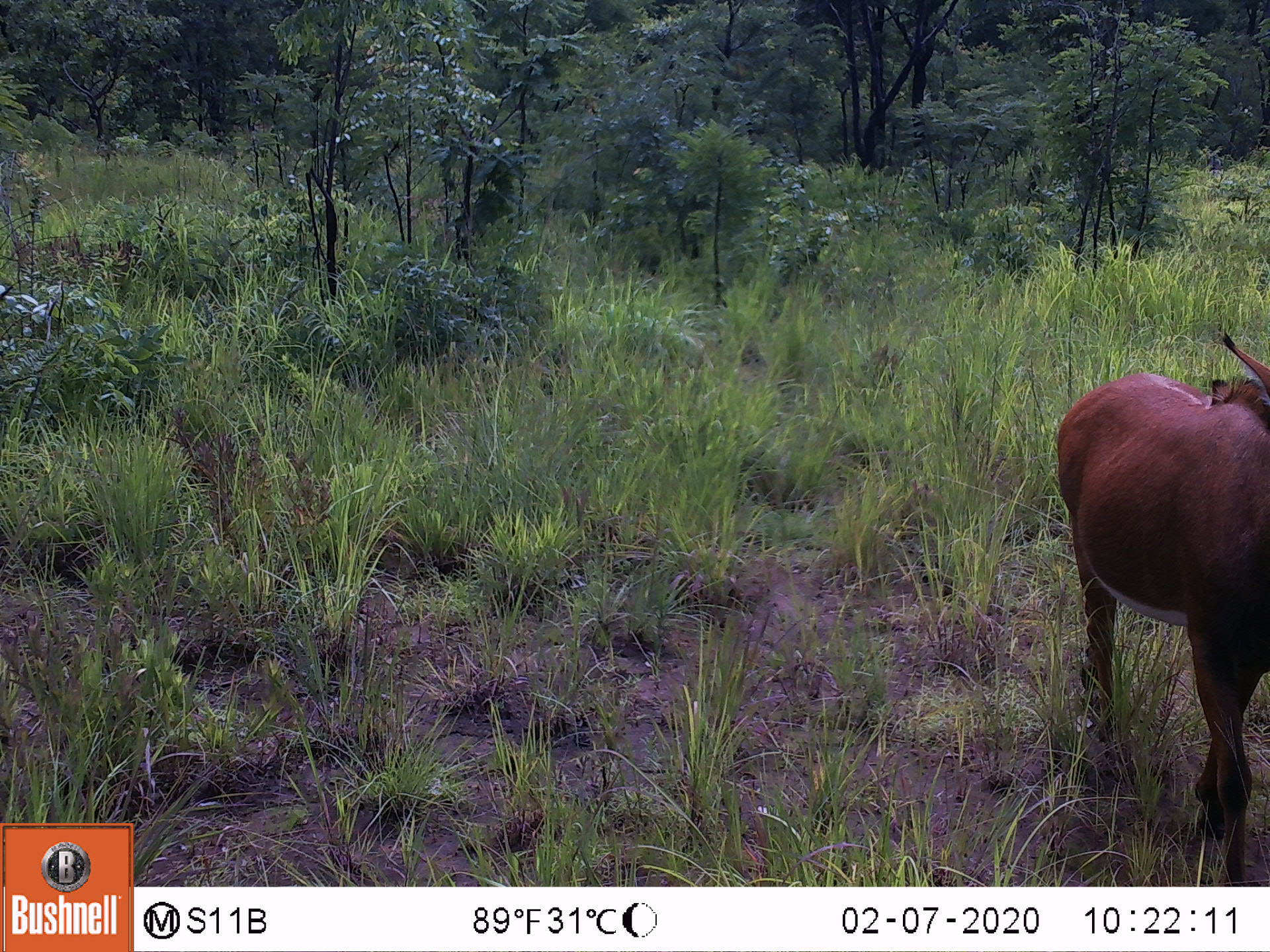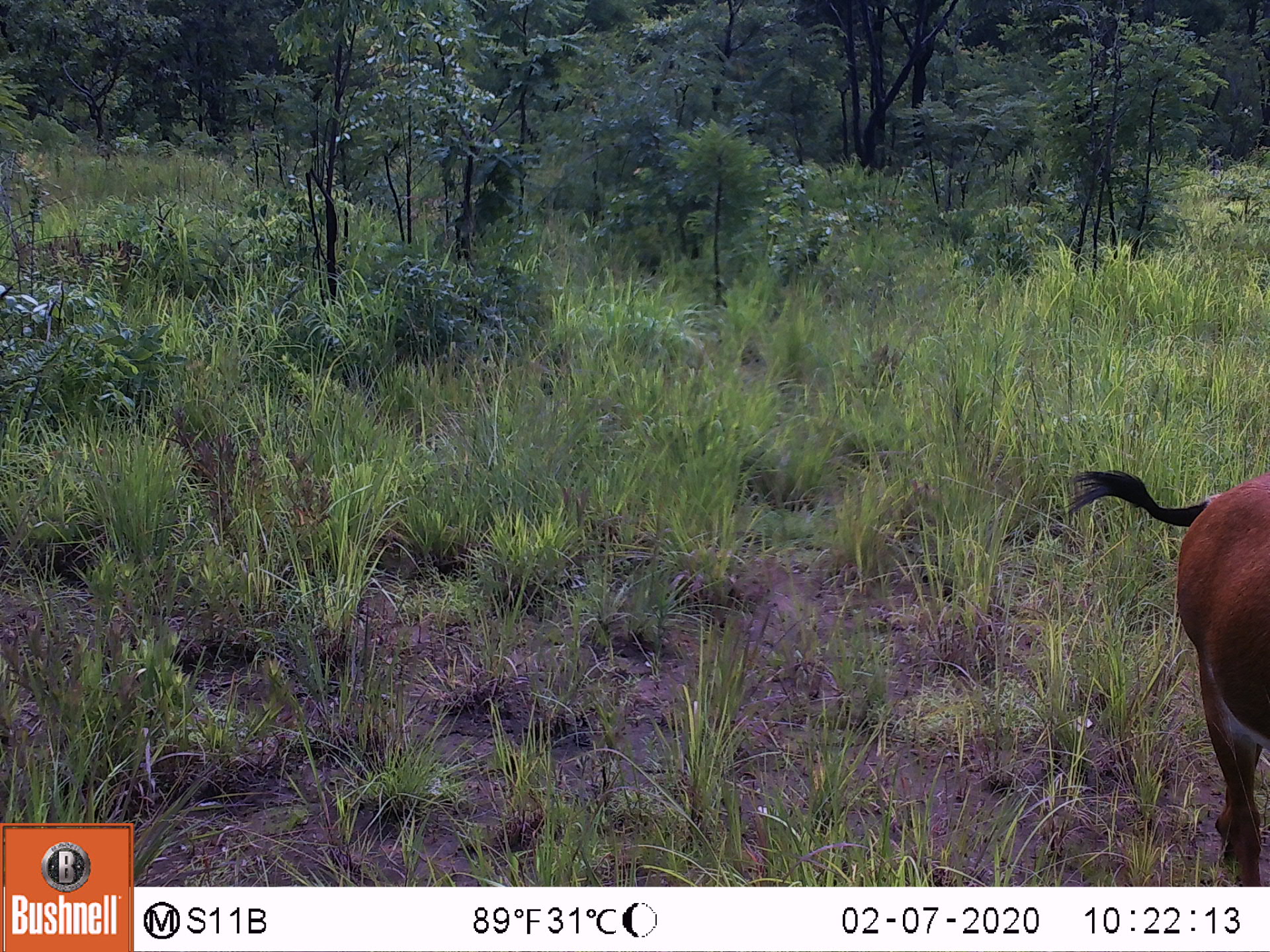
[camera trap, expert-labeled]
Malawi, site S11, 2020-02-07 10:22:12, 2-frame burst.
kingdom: Animalia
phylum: Chordata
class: Mammalia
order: Artiodactyla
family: Bovidae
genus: Hippotragus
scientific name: Hippotragus niger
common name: sable antelope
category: sable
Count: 1.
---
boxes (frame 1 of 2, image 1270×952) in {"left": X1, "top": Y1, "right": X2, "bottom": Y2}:
sable: {"left": 1050, "top": 323, "right": 1268, "bottom": 882}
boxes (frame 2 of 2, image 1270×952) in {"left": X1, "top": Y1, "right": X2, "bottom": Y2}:
sable: {"left": 1060, "top": 461, "right": 1268, "bottom": 884}